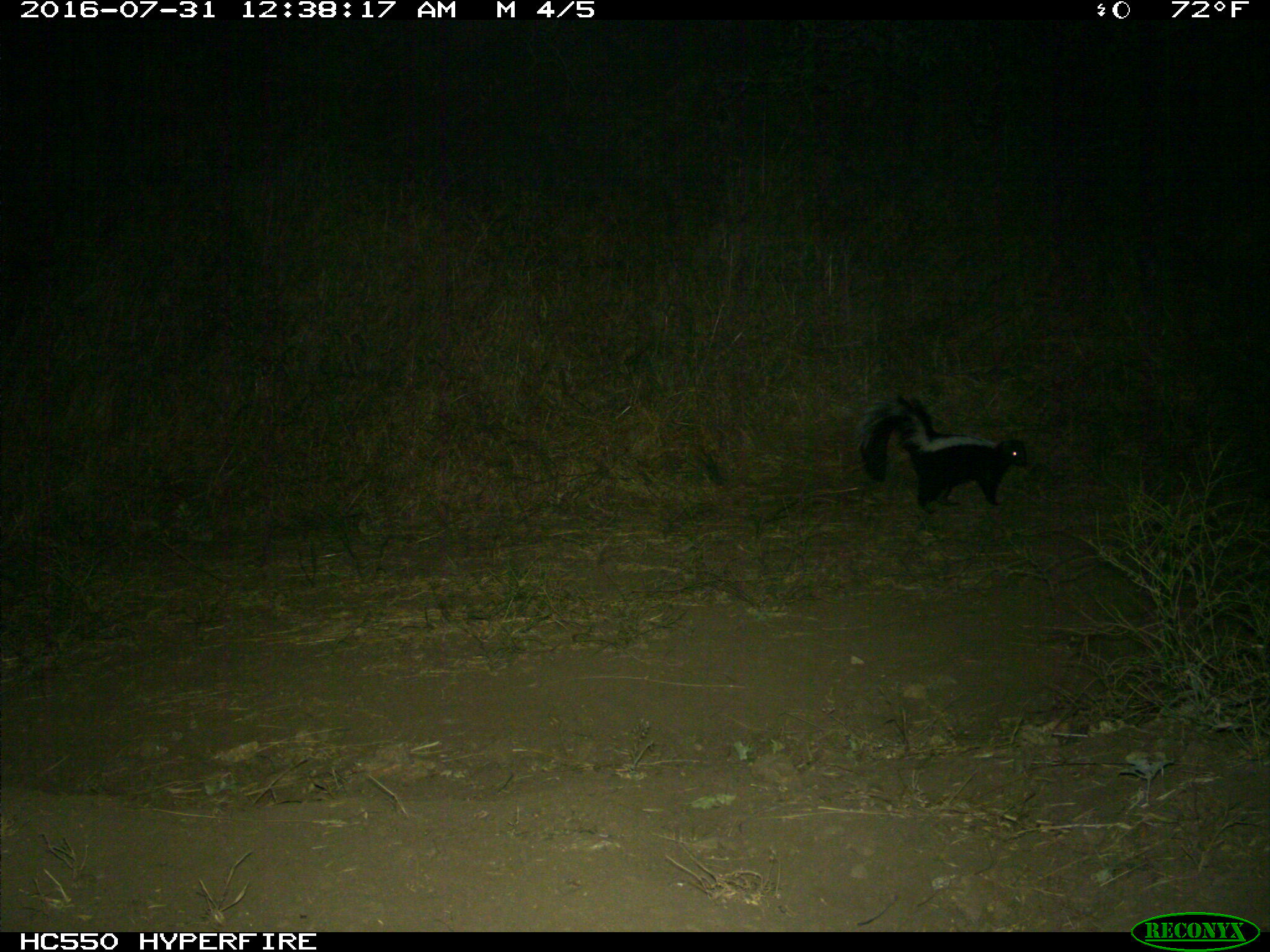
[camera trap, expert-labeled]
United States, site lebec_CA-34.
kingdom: Animalia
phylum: Chordata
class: Mammalia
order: Carnivora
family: Mephitidae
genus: Mephitis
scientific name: Mephitis mephitis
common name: striped skunk